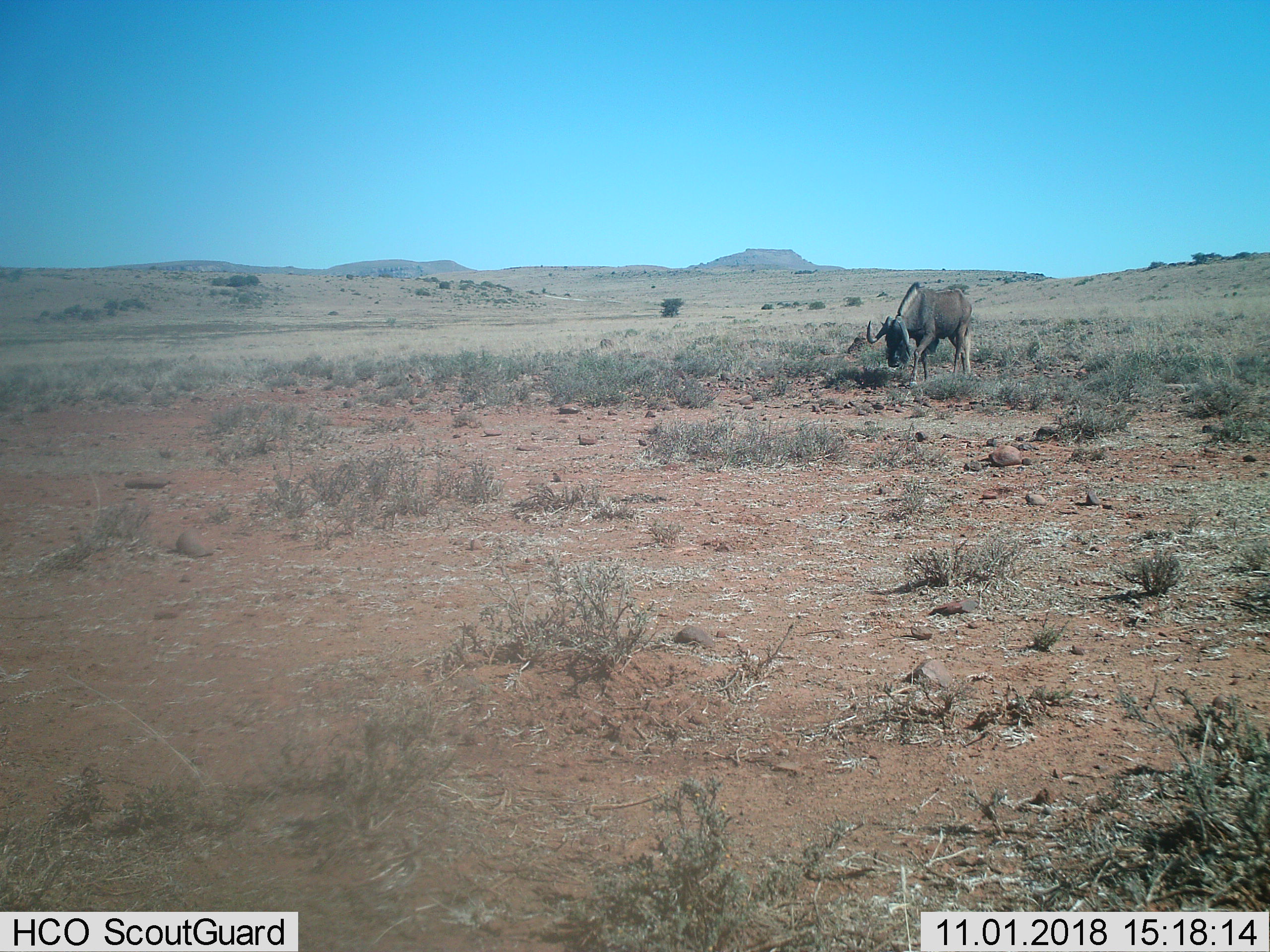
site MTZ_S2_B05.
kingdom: Animalia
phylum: Chordata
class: Mammalia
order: Artiodactyla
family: Bovidae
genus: Connochaetes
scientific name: Connochaetes gnou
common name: black wildebeest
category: wildebeestblack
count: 1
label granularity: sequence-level